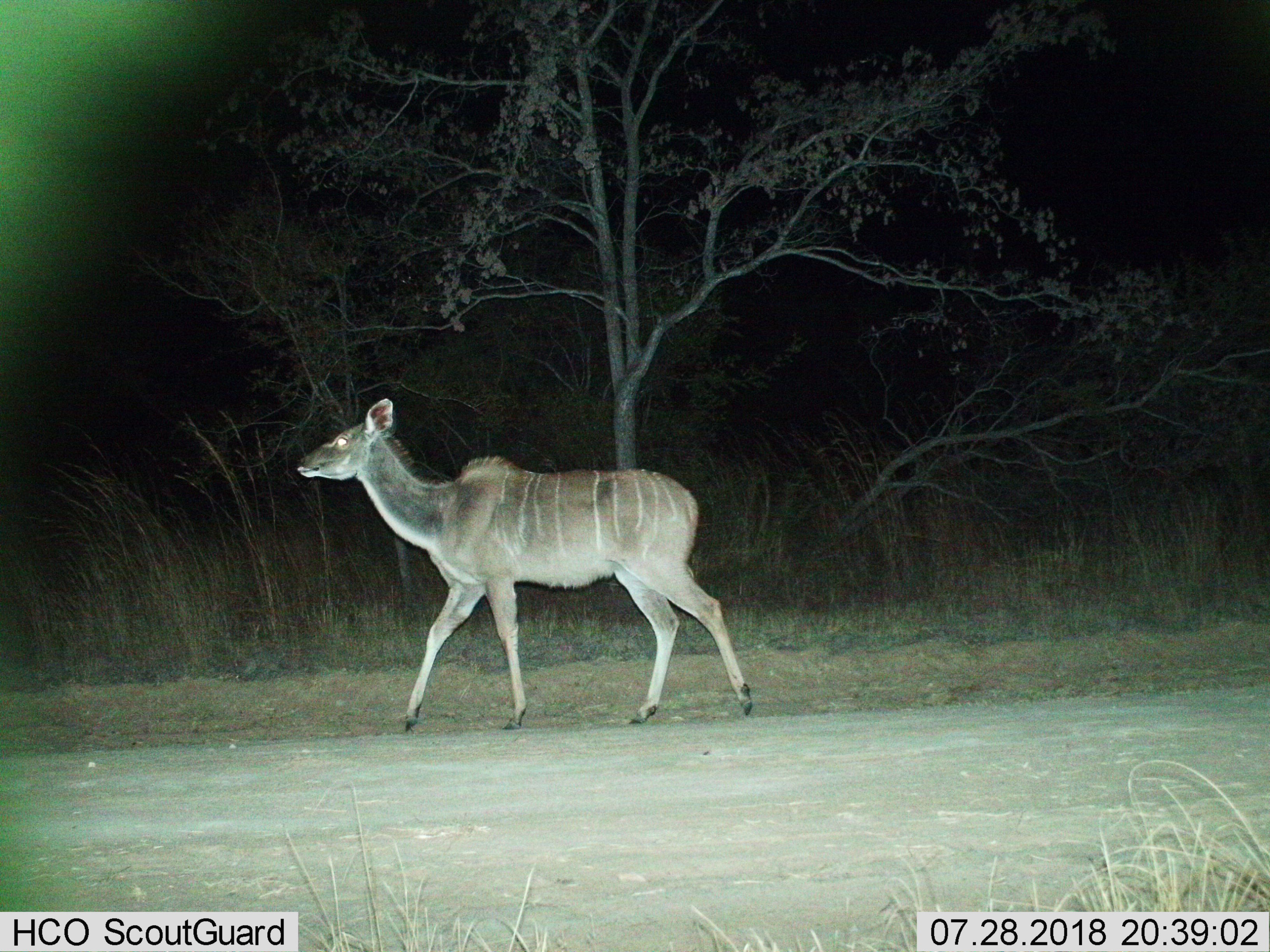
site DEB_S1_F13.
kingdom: Animalia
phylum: Chordata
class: Mammalia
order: Artiodactyla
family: Bovidae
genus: Tragelaphus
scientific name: Tragelaphus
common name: kudu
Kudu (Tragelaphus), count 1. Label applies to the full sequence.